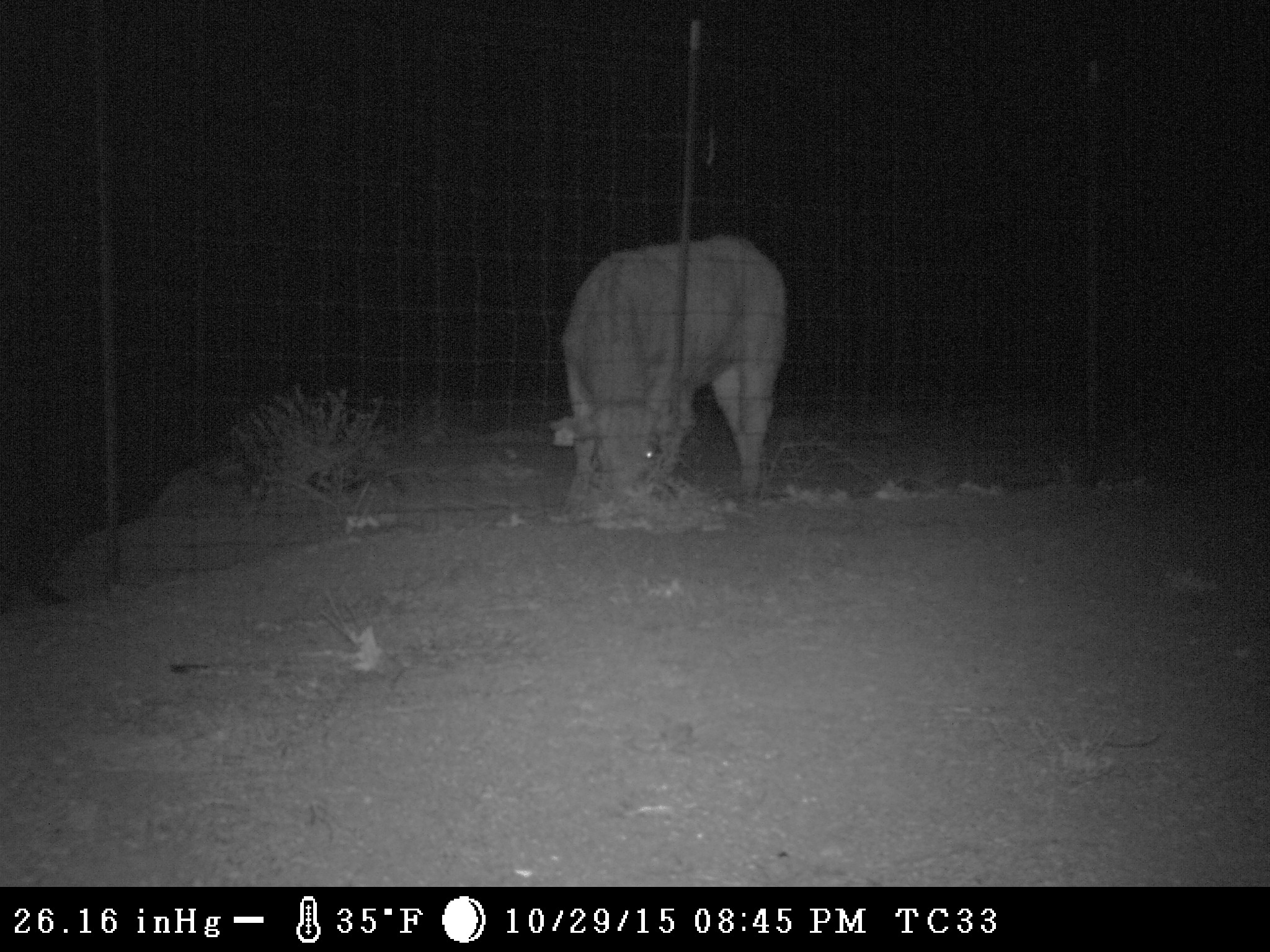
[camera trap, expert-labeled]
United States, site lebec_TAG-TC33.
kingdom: Animalia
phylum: Chordata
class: Mammalia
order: Artiodactyla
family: Bovidae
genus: Bos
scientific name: Bos taurus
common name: domestic cow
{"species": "Bos taurus (domestic cow)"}